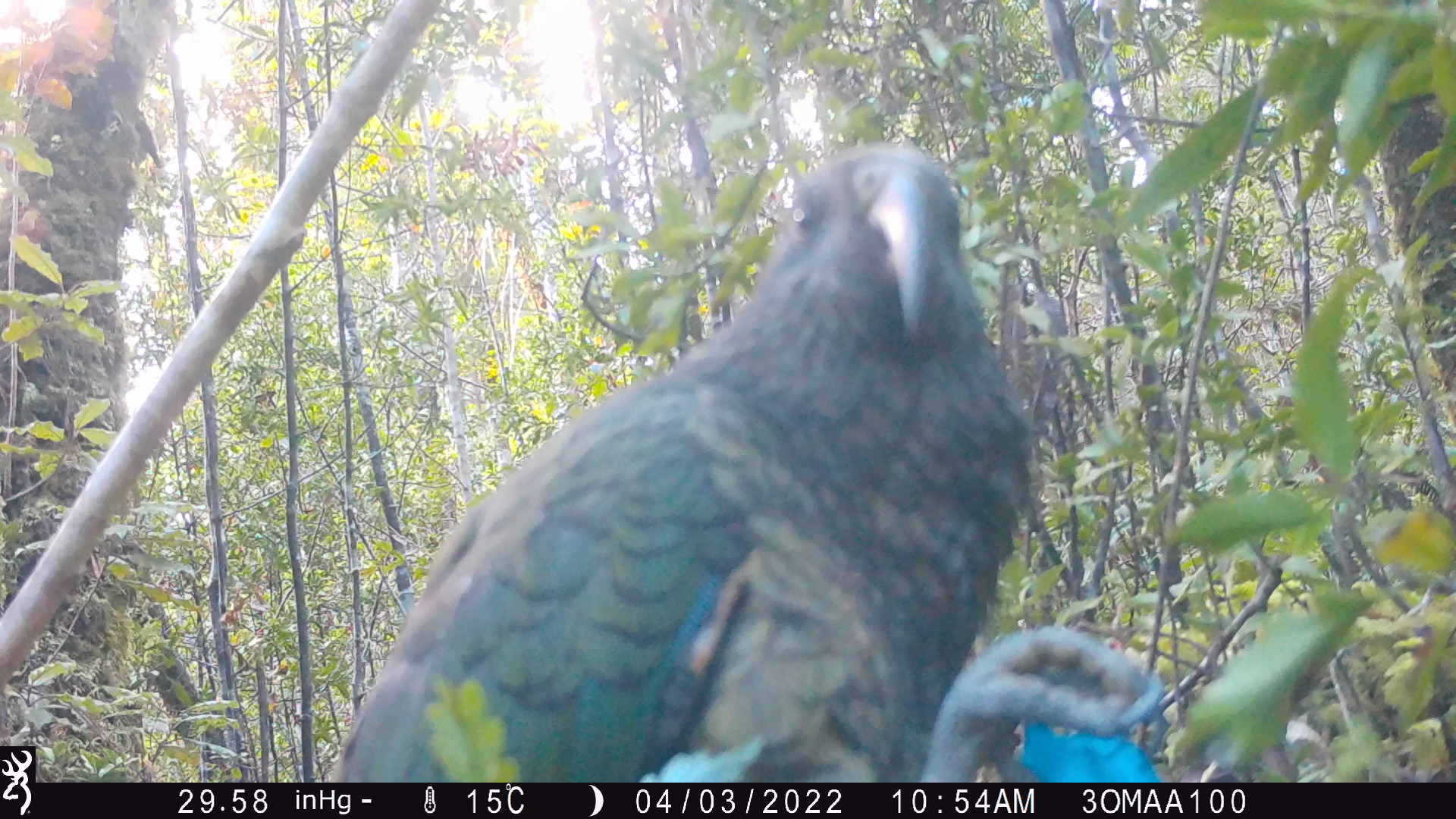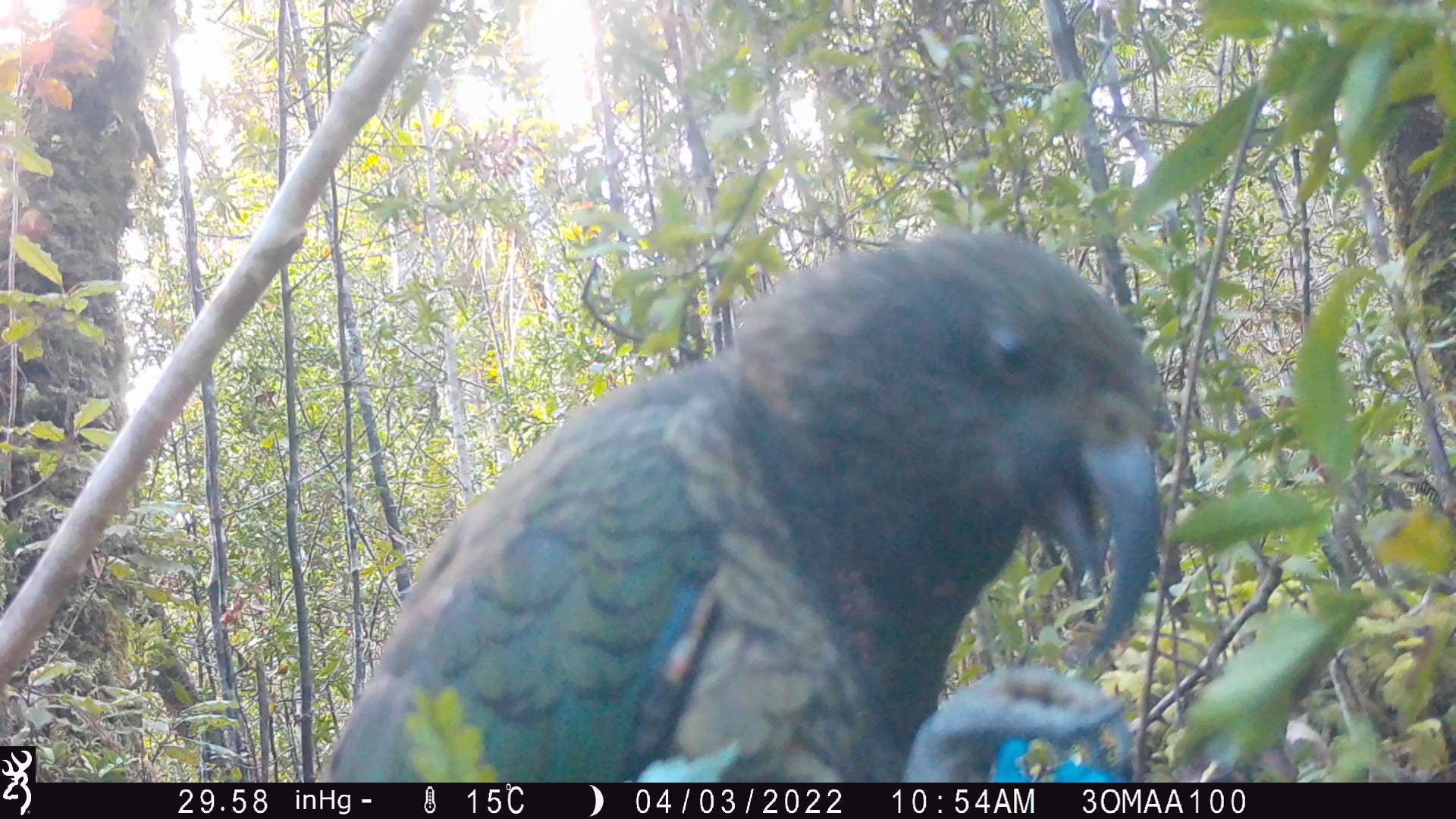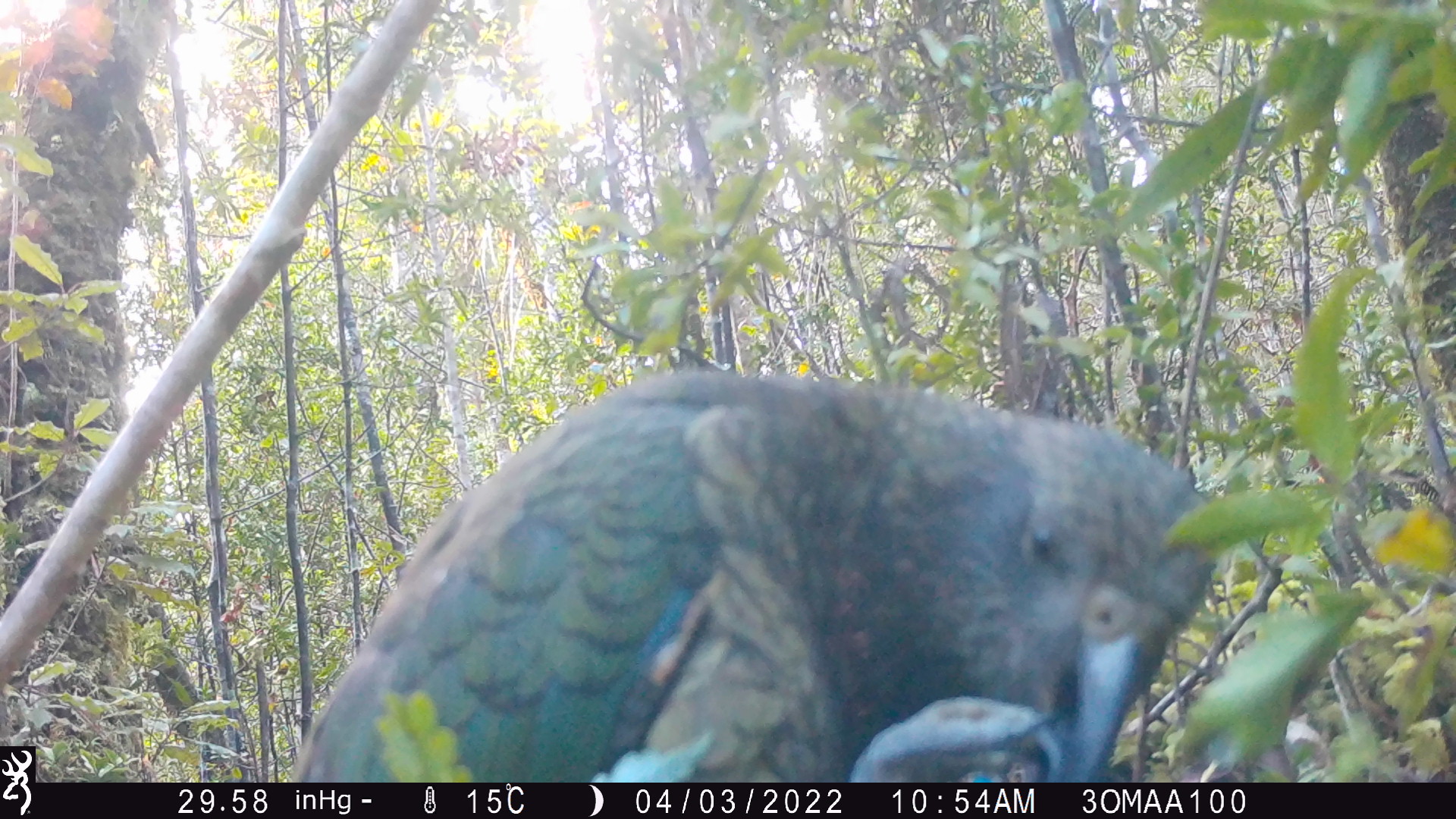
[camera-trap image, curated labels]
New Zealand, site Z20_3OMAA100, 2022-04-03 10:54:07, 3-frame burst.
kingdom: Animalia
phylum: Chordata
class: Aves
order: Psittaciformes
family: Strigopidae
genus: Nestor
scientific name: Nestor notabilis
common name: kea